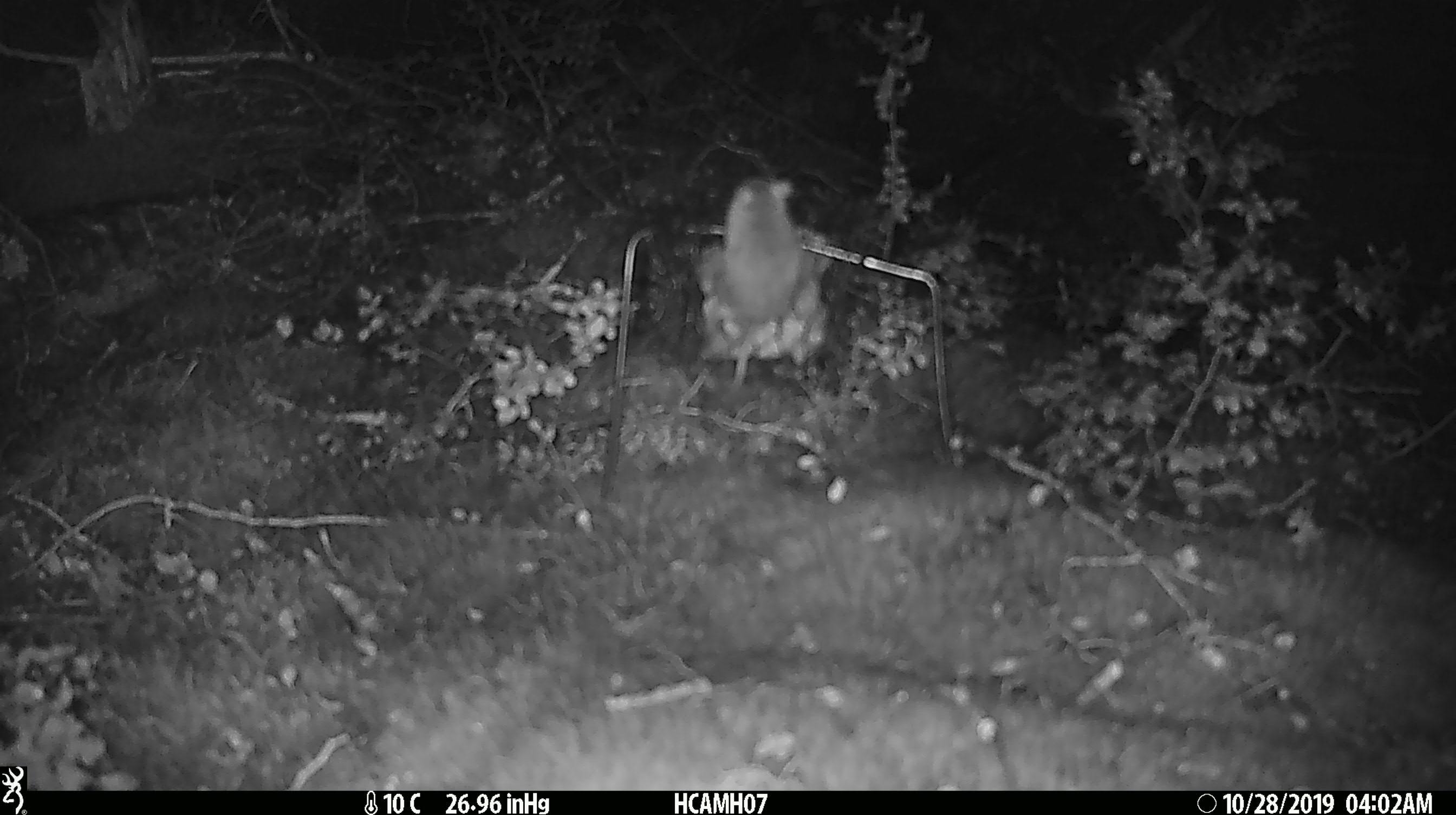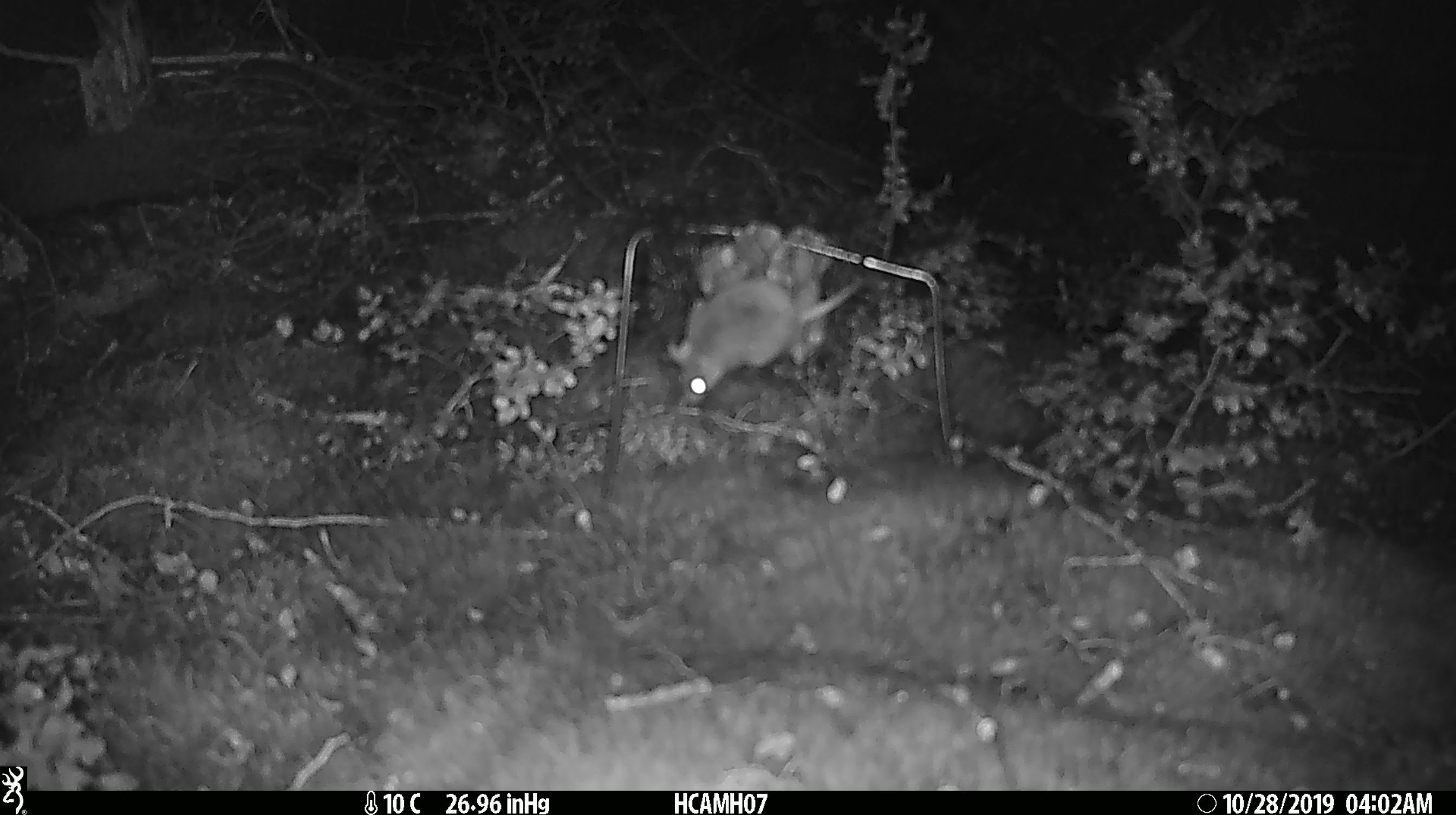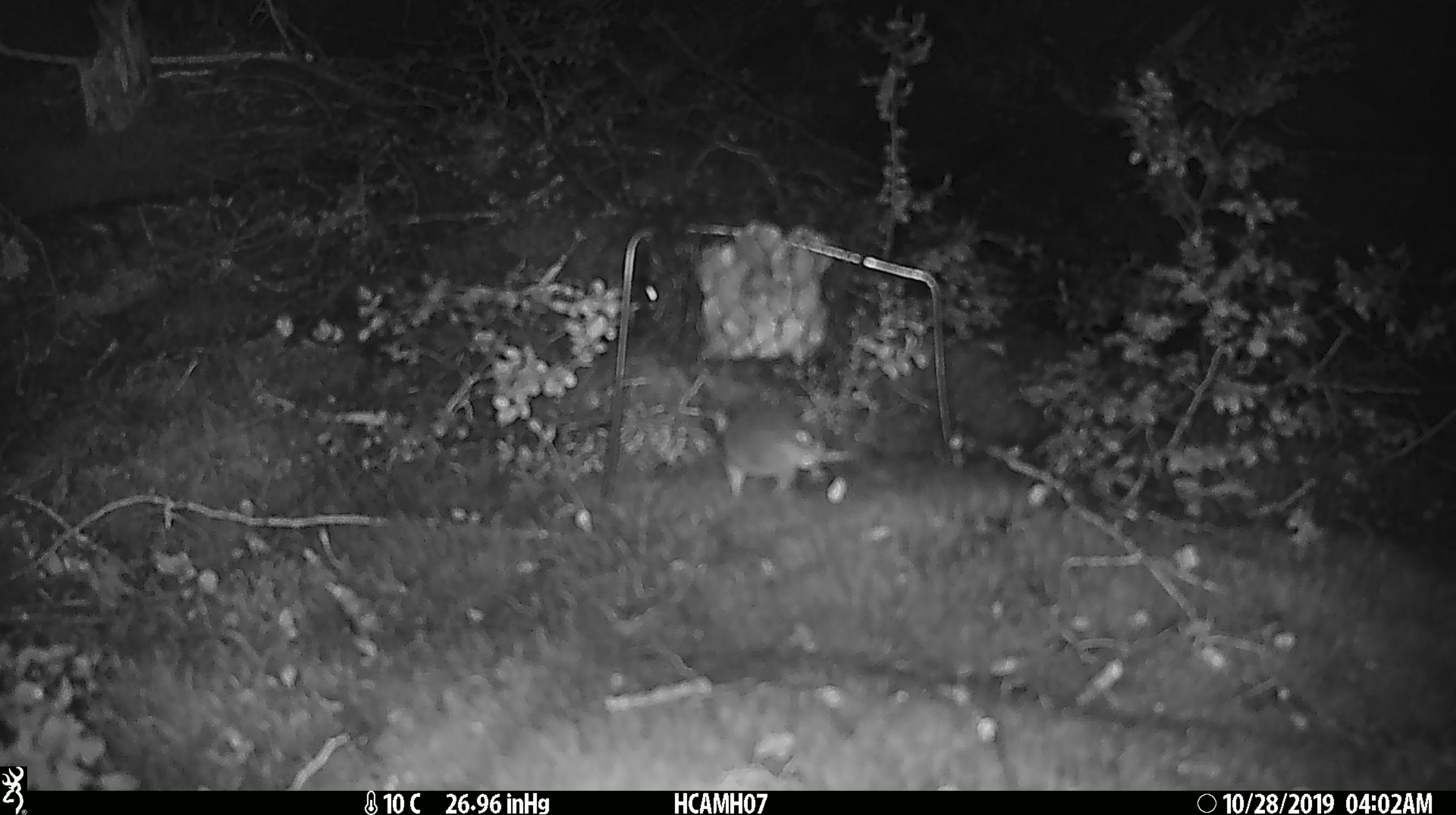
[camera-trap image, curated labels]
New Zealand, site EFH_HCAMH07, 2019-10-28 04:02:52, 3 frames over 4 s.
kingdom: Animalia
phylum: Chordata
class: Mammalia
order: Rodentia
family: Muridae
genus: Mus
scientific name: Mus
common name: mouse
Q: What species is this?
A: Mouse (Mus).